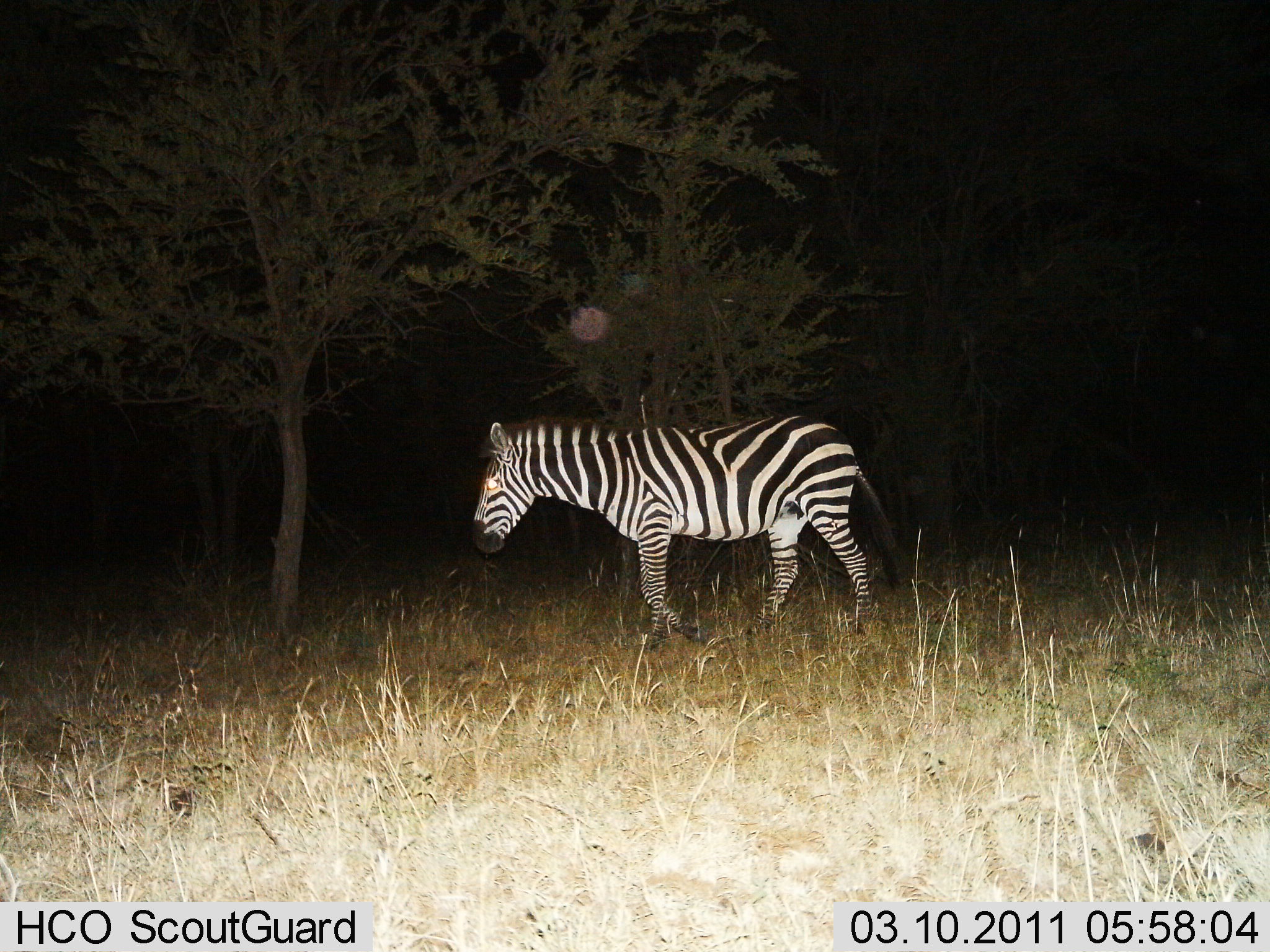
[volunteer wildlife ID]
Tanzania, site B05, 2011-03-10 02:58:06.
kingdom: Animalia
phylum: Chordata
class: Mammalia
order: Perissodactyla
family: Equidae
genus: Equus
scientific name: Equus quagga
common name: plains zebra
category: zebra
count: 1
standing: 23%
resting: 0%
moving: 85%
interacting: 0%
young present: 0%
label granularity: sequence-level